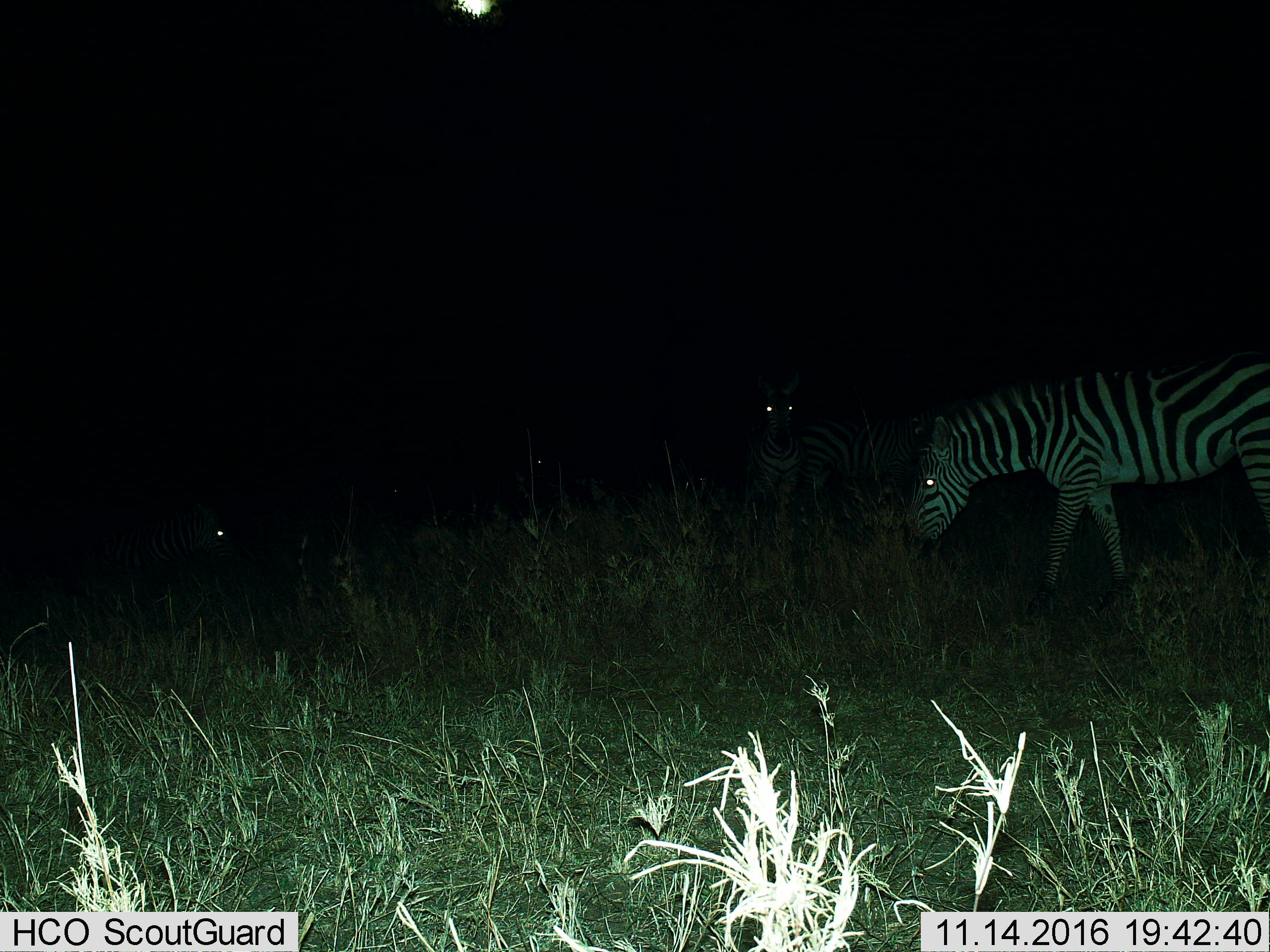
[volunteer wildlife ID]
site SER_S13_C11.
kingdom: Animalia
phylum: Chordata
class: Mammalia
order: Perissodactyla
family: Equidae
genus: Equus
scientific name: Equus quagga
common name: plains zebra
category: zebraplains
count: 4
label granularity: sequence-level